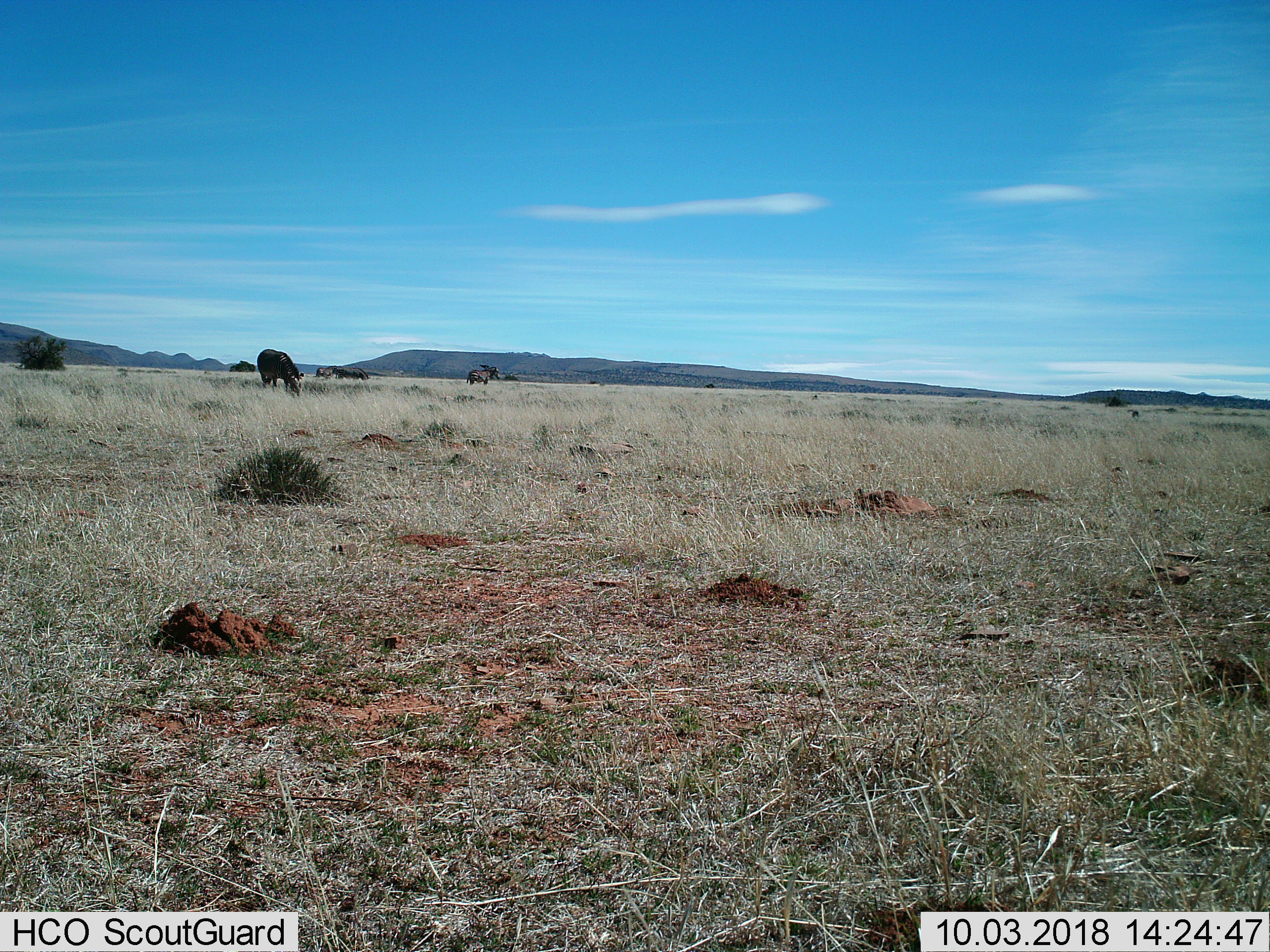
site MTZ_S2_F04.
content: unidentified animal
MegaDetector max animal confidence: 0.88